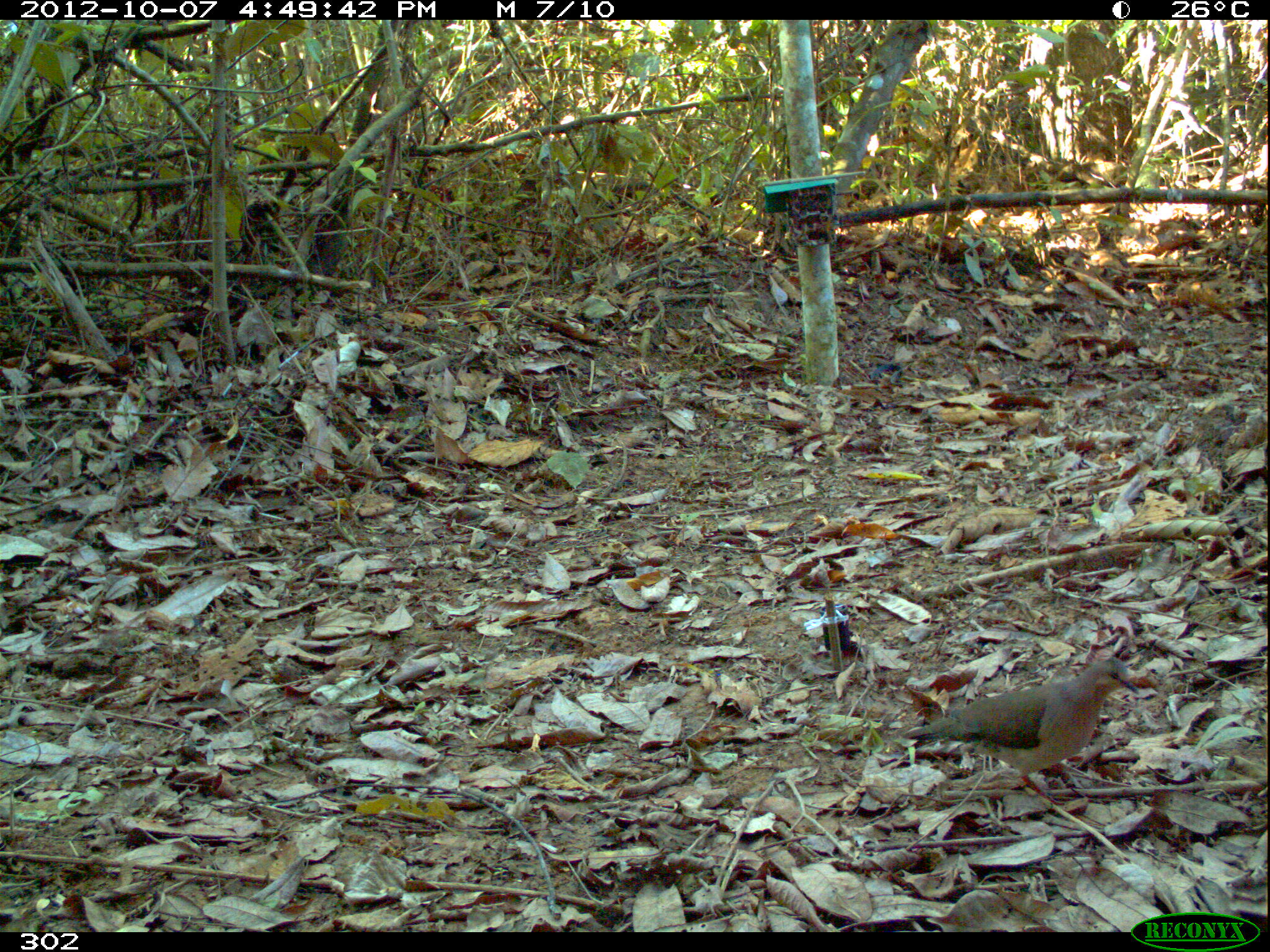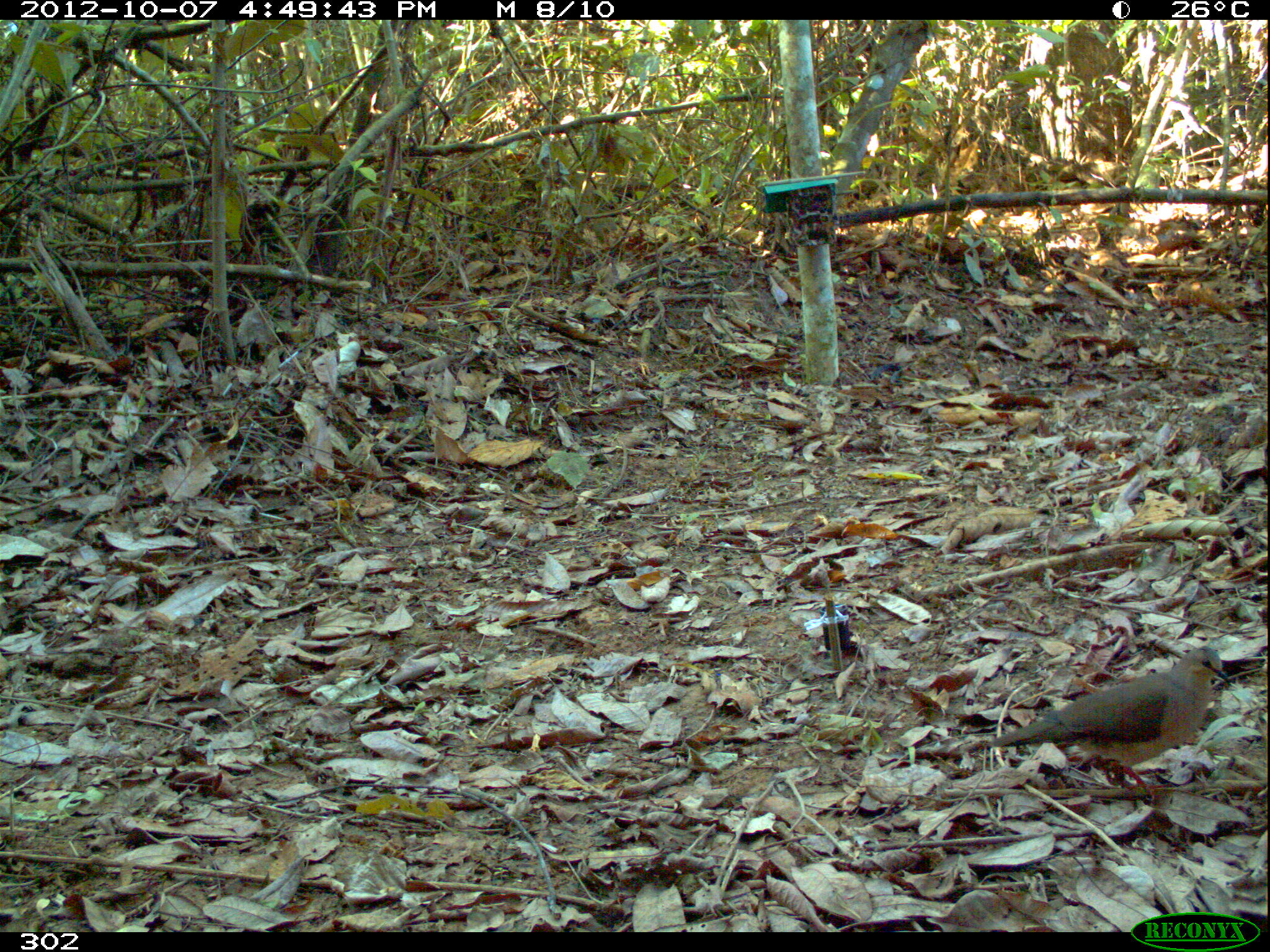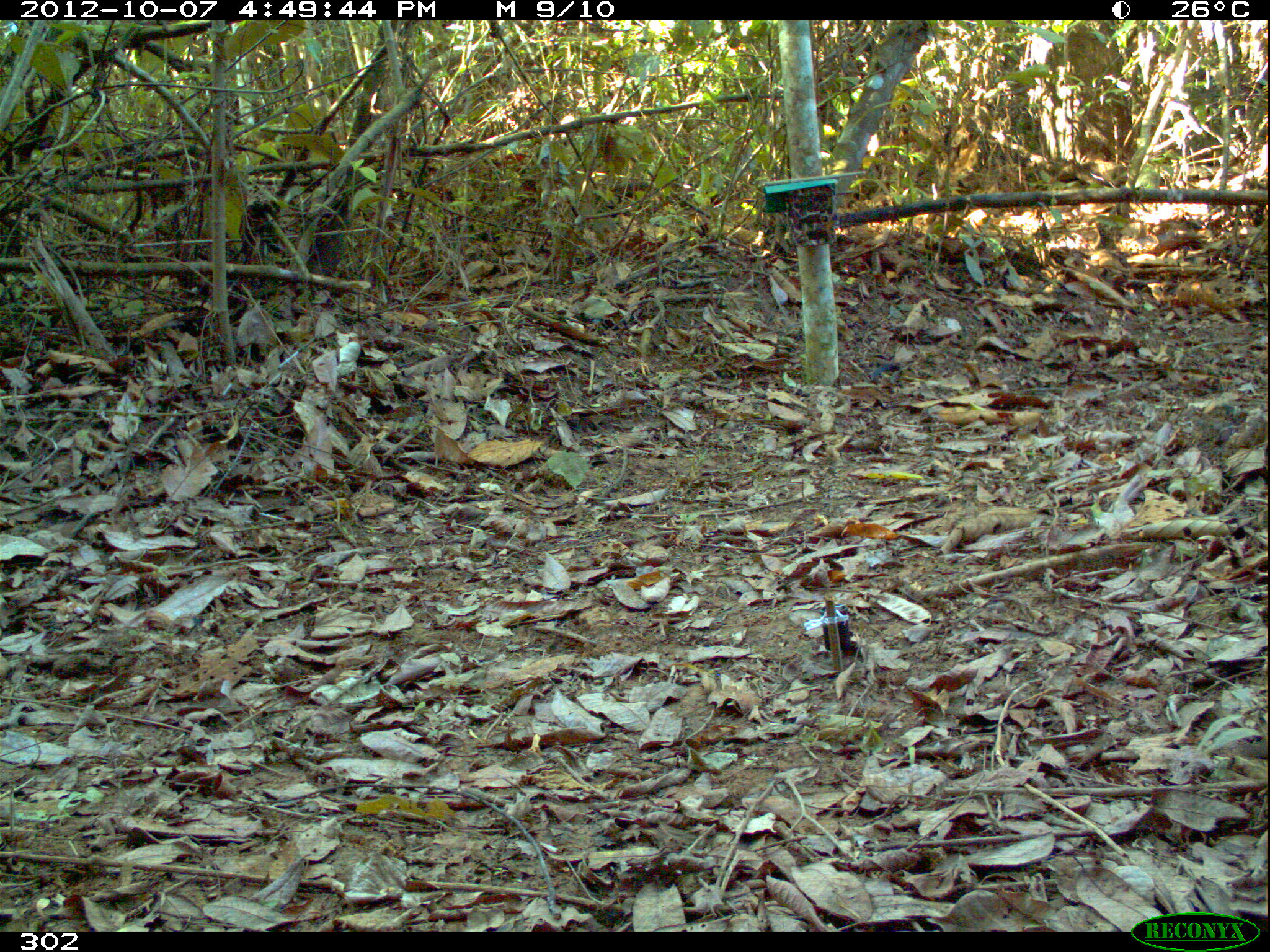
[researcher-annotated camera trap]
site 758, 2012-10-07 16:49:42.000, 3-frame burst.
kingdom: Animalia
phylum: Chordata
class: Aves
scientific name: Aves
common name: bird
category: unknown bird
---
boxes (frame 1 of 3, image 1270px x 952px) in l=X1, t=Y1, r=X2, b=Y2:
unknown bird: l=903, t=656, r=1139, b=805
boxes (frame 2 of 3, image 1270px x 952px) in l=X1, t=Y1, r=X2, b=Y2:
unknown bird: l=985, t=645, r=1231, b=799